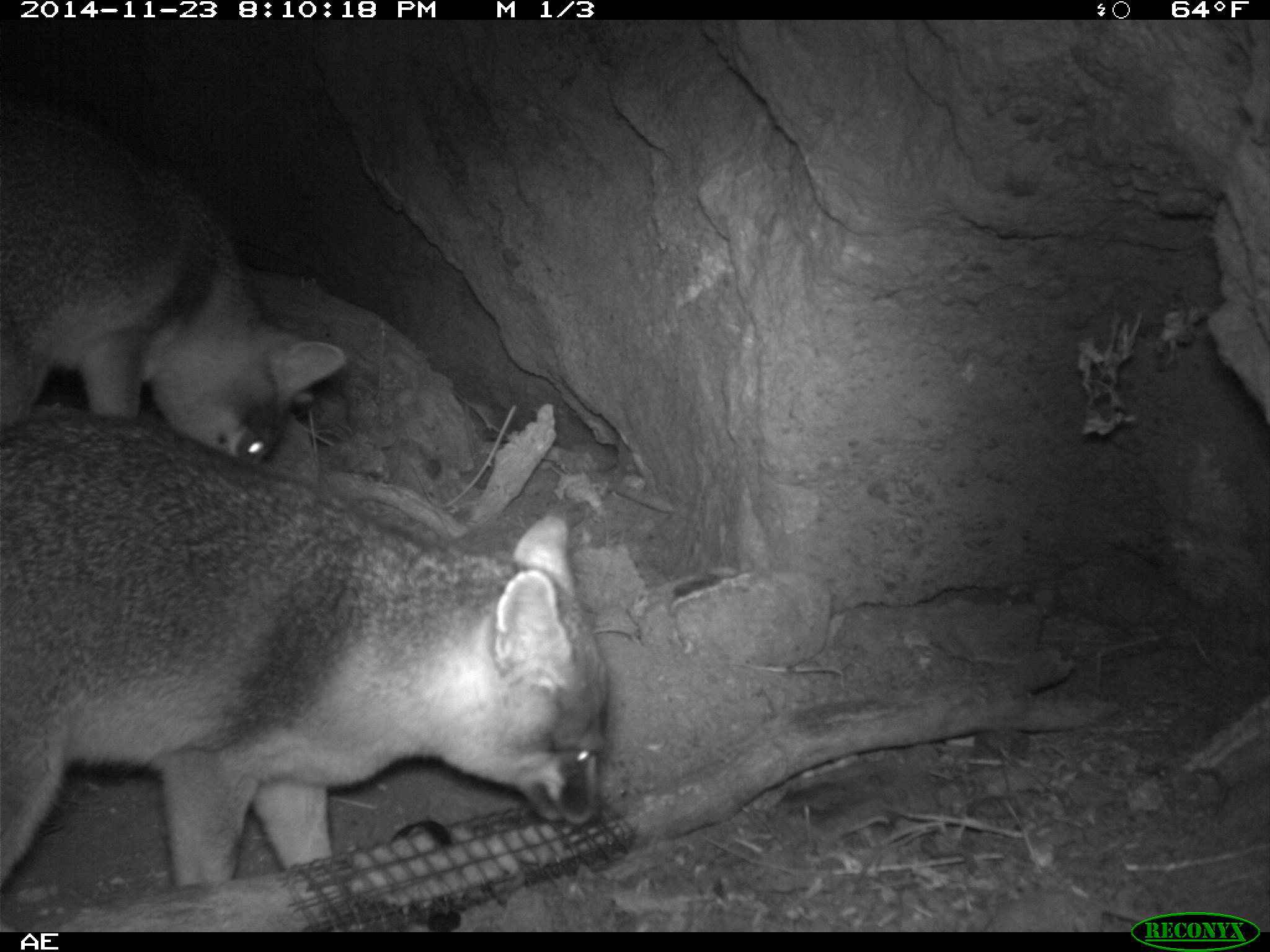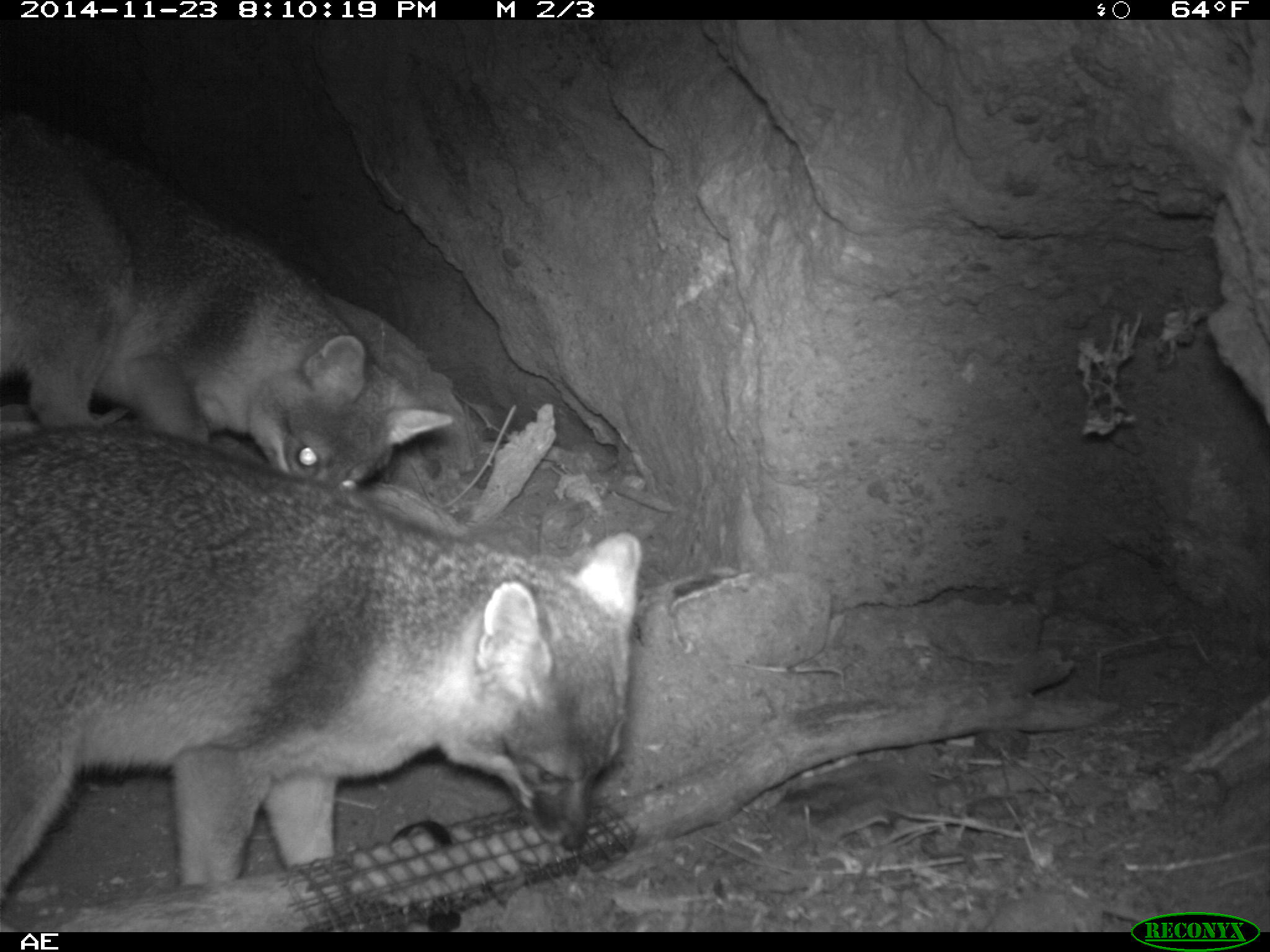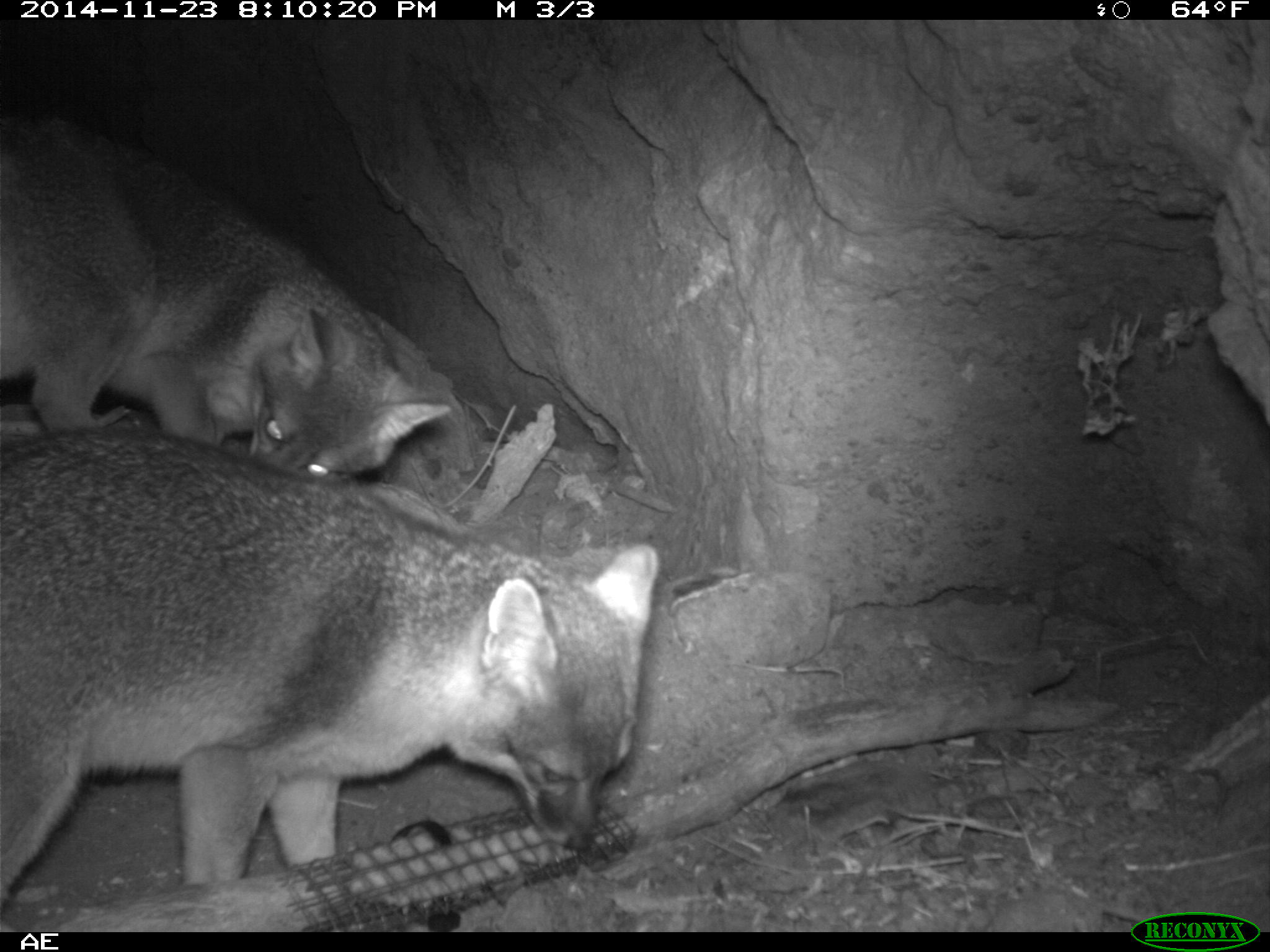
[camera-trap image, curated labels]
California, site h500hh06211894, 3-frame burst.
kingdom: Animalia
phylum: Chordata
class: Mammalia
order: Carnivora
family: Canidae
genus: Urocyon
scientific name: Urocyon littoralis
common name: island fox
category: fox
Fox (island fox) (Urocyon littoralis).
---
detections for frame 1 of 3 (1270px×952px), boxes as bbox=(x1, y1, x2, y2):
fox: bbox=(0, 422, 611, 888); bbox=(0, 97, 345, 459)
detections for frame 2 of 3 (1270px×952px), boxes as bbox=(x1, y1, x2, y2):
fox: bbox=(0, 423, 639, 911); bbox=(1, 102, 457, 490)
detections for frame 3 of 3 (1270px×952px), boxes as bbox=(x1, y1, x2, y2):
fox: bbox=(0, 426, 657, 902); bbox=(0, 113, 451, 477)